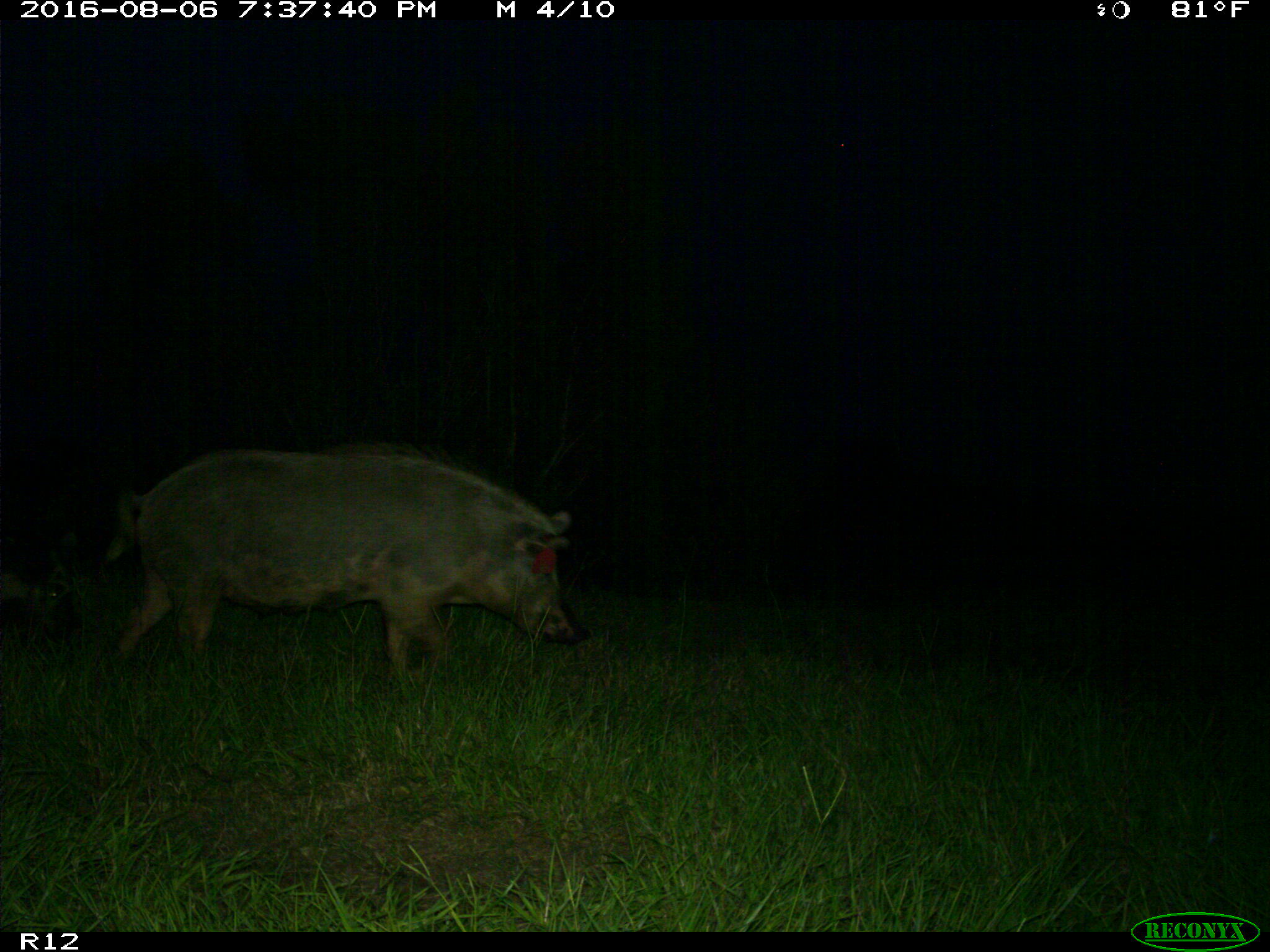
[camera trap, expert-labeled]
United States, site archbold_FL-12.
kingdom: Animalia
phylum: Chordata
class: Mammalia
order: Artiodactyla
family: Suidae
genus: Sus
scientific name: Sus scrofa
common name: wild boar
Sus scrofa (wild boar).